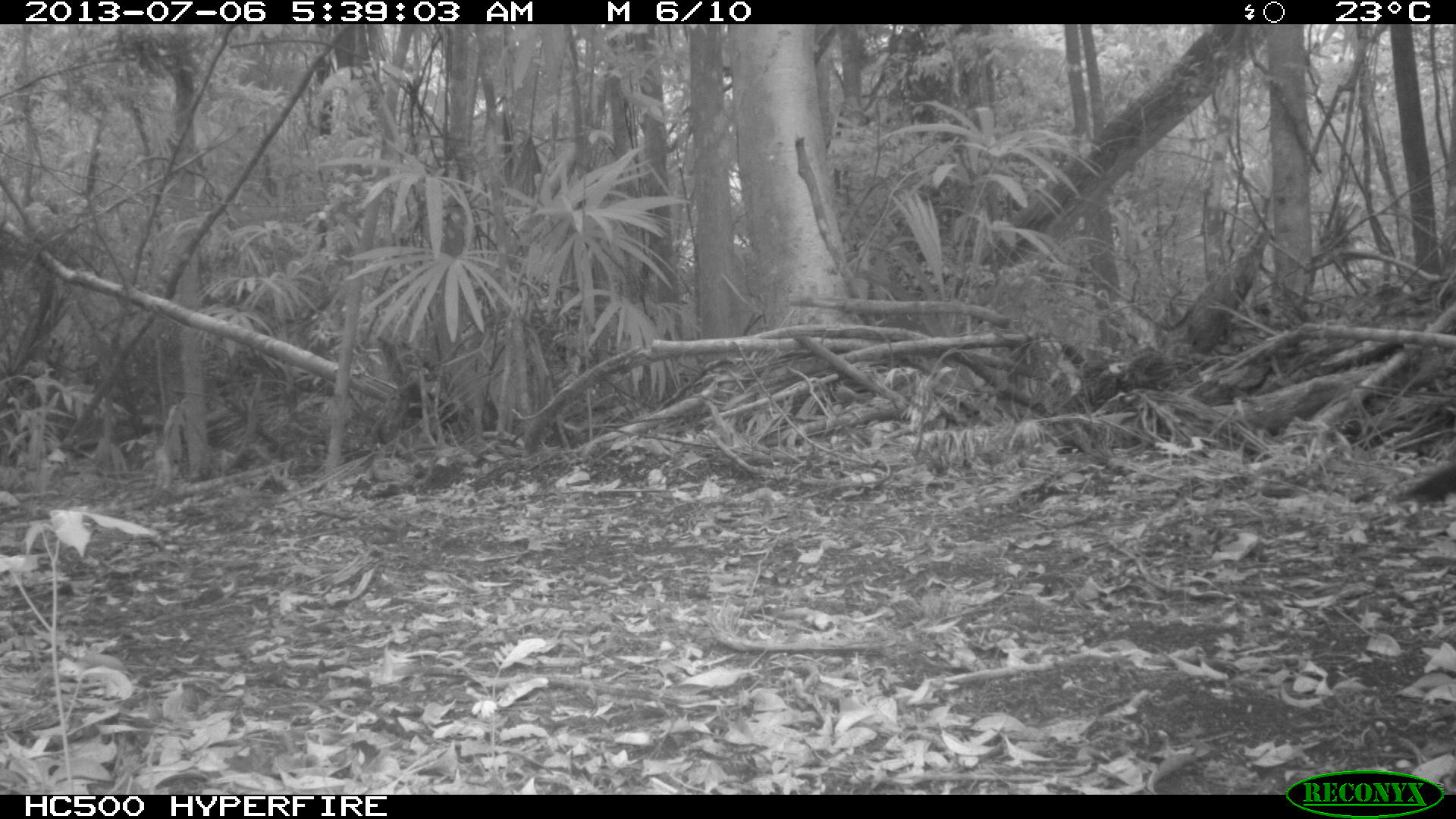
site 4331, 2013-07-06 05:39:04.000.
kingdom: Animalia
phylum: Chordata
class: Aves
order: Galliformes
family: Phasianidae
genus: Meleagris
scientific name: Meleagris ocellata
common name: ocellated turkey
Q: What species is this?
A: Meleagris ocellata (ocellated turkey).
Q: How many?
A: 1.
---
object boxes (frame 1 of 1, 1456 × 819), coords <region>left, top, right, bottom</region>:
meleagris ocellata: <region>1391, 461, 1456, 509</region>